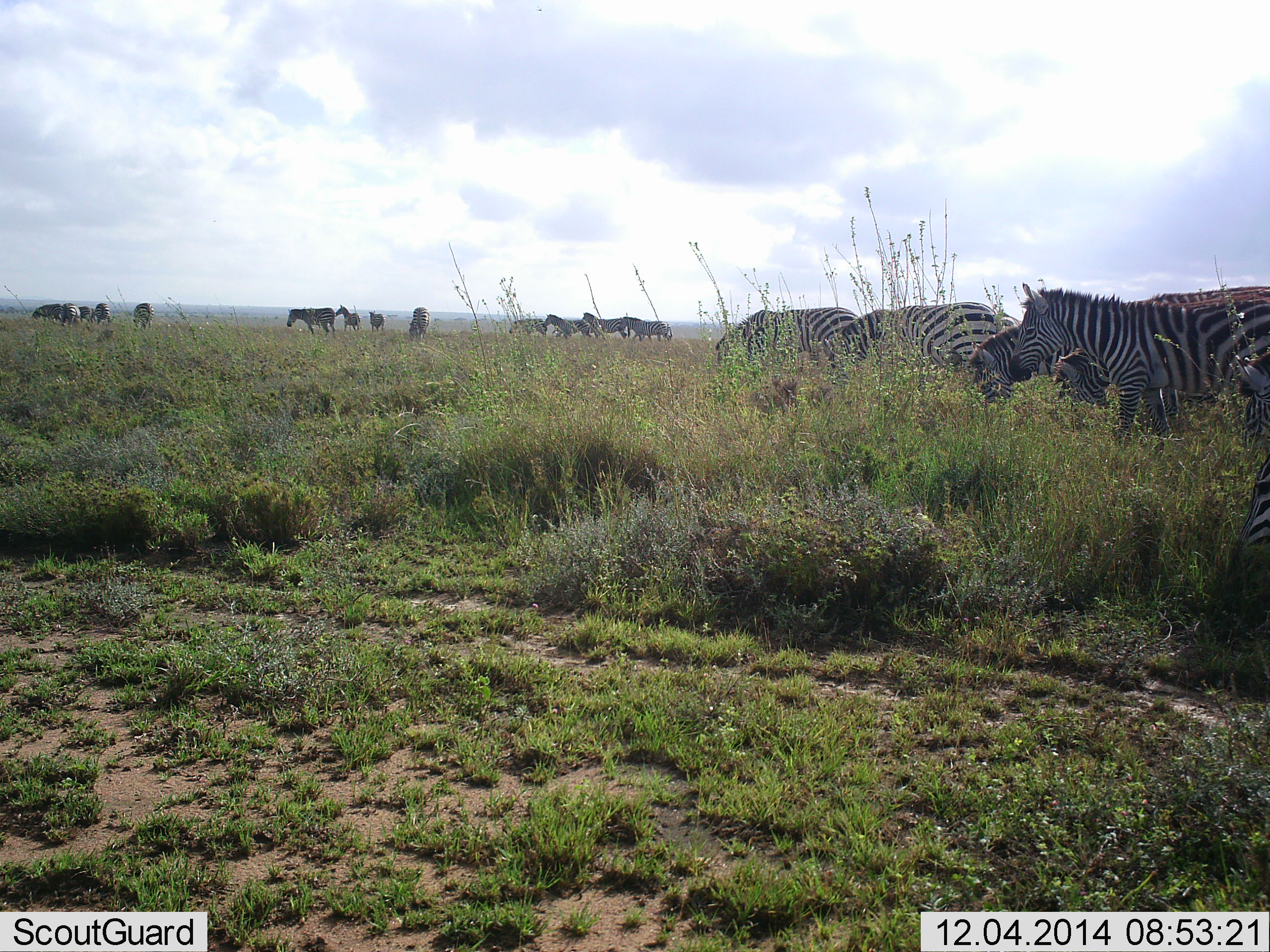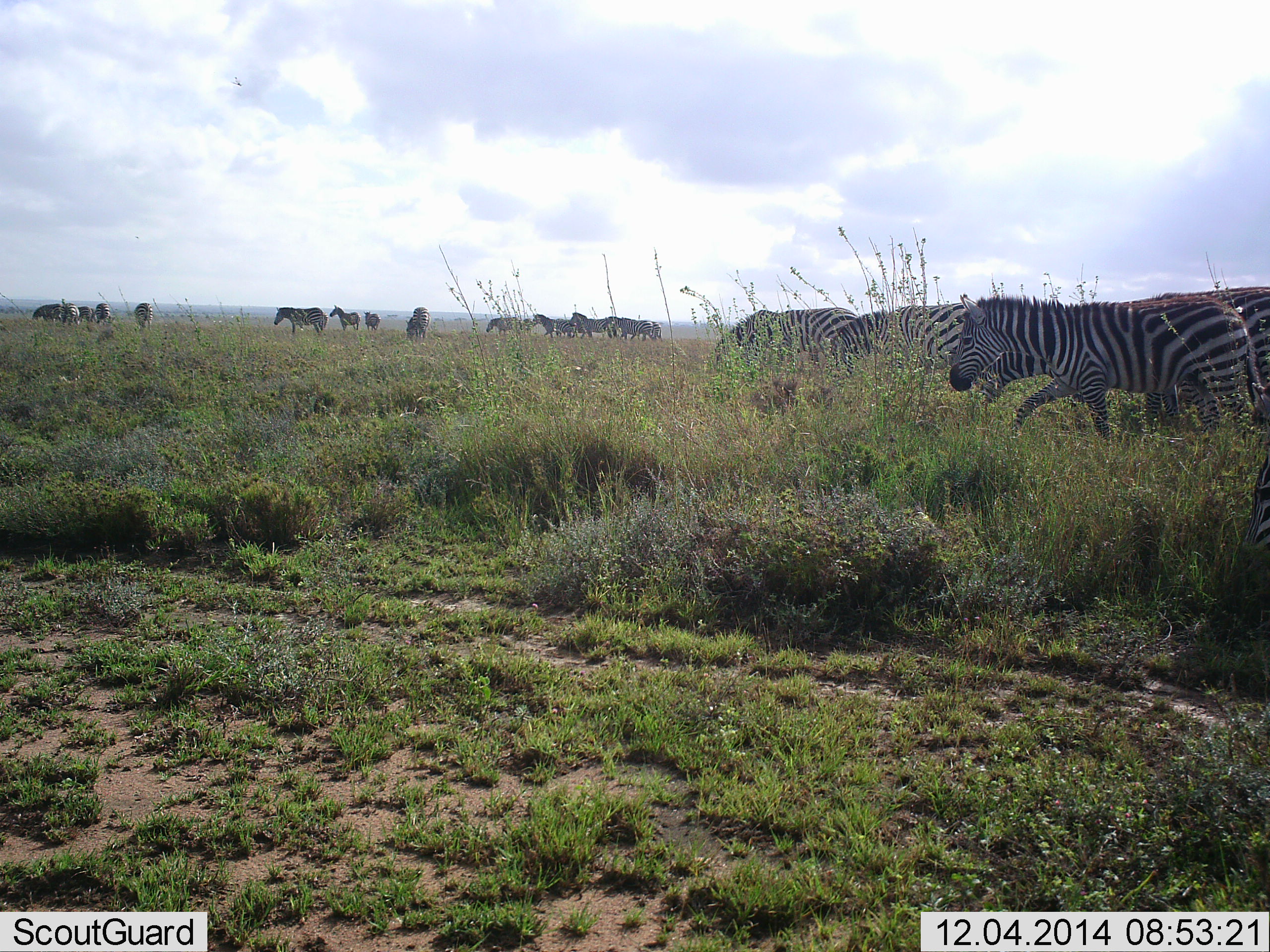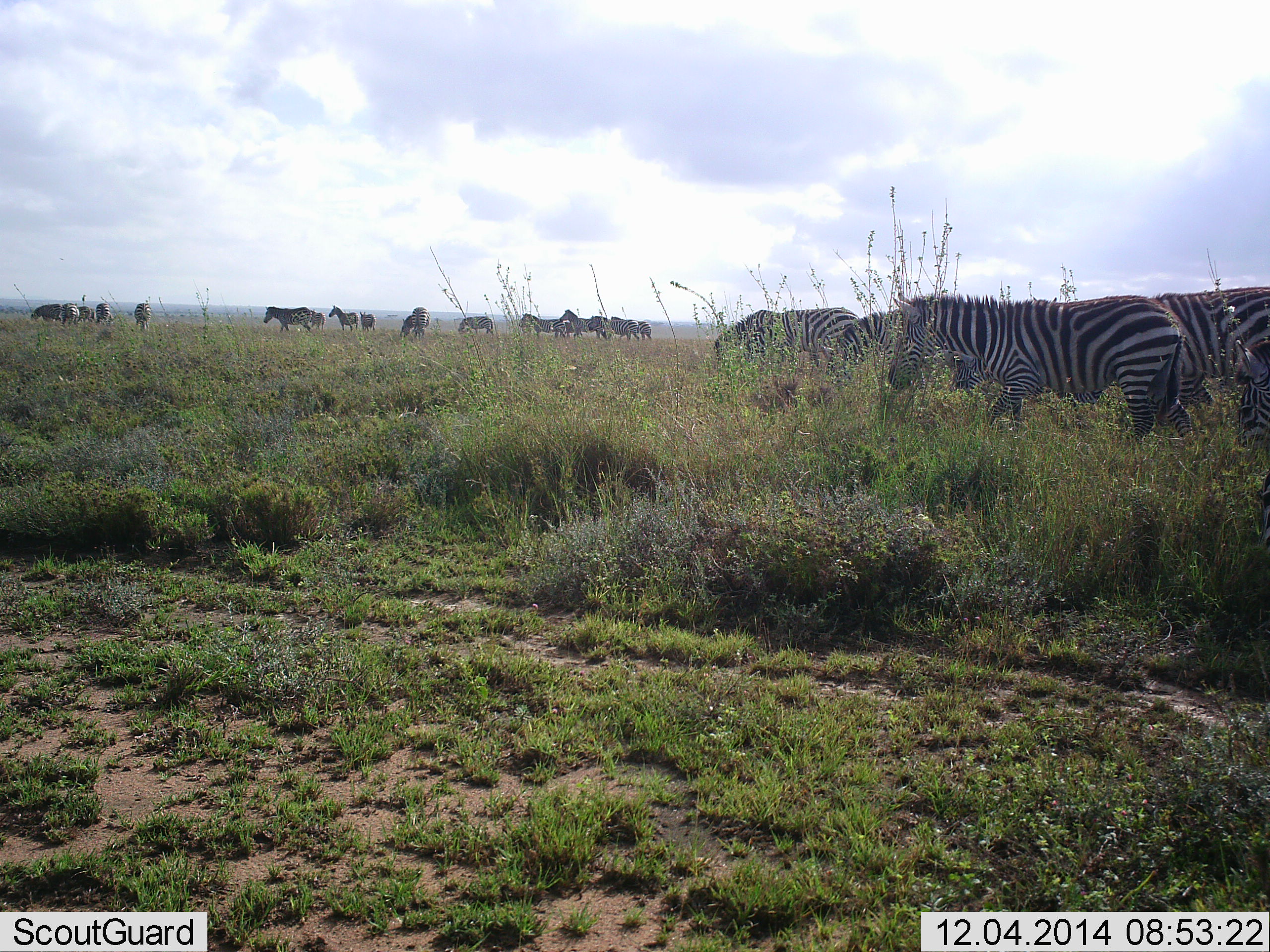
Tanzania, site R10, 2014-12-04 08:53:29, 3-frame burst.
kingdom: Animalia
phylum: Chordata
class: Mammalia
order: Perissodactyla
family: Equidae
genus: Equus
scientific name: Equus quagga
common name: plains zebra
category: zebra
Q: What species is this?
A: Zebra (plains zebra) (Equus quagga).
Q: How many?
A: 11-50.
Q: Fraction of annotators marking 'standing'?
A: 45%.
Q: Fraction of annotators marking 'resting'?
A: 0%.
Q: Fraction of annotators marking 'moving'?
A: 100%.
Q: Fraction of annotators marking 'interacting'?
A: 0%.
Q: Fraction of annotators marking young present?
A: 9%.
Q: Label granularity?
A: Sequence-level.